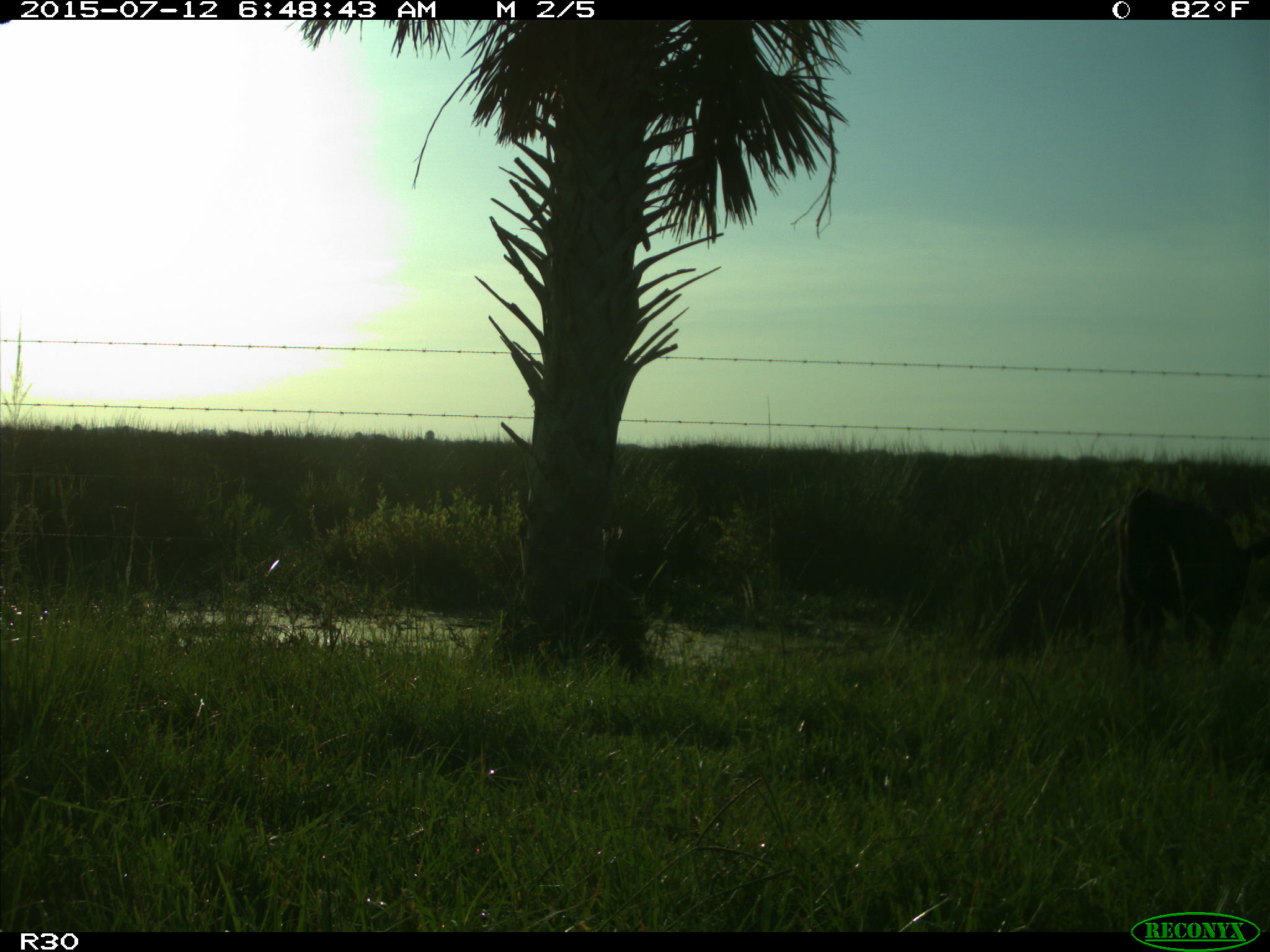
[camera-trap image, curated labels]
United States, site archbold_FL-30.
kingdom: Animalia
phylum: Chordata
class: Mammalia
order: Artiodactyla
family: Bovidae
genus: Bos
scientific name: Bos taurus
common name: domestic cow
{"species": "Bos taurus (domestic cow)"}